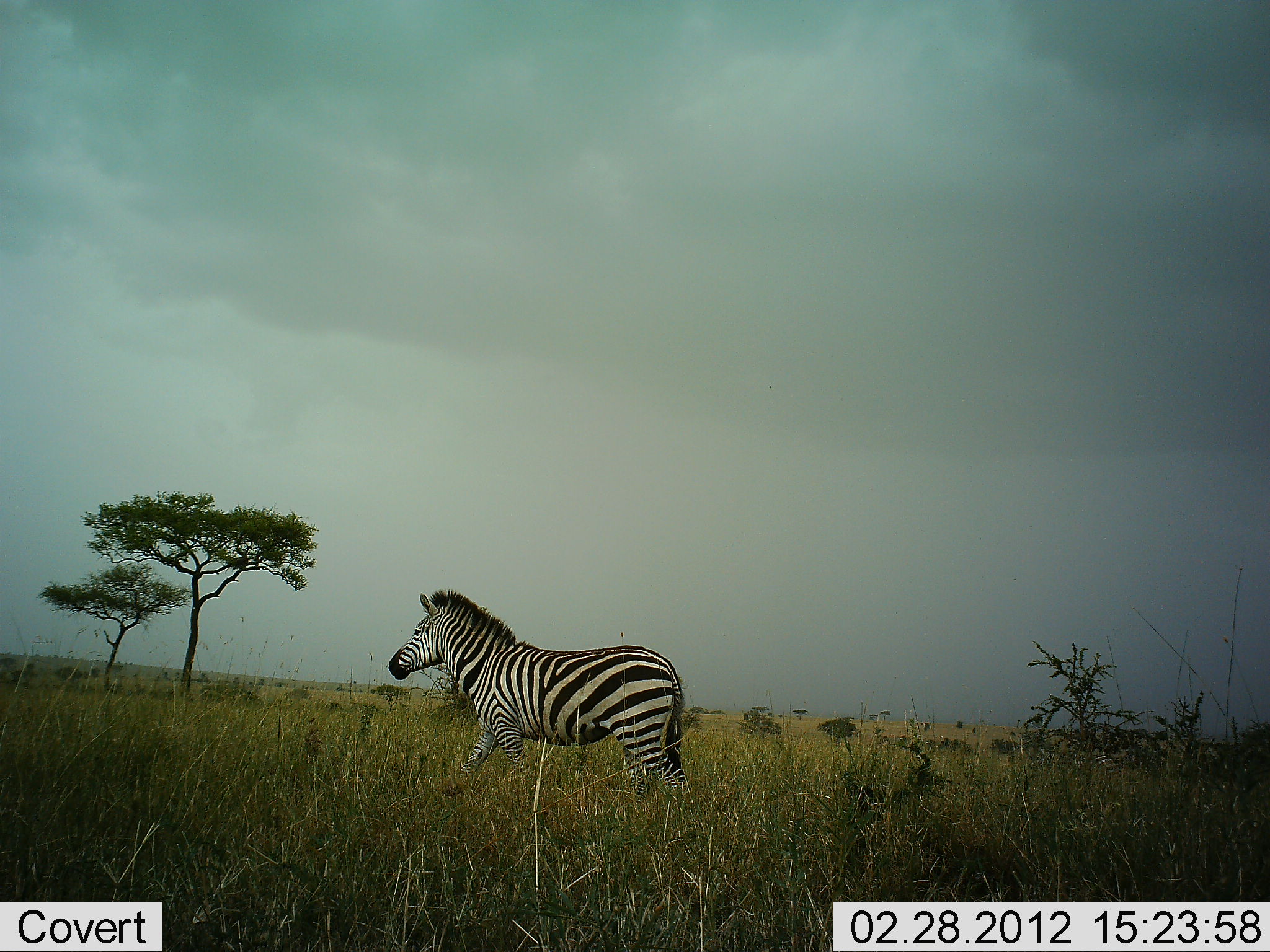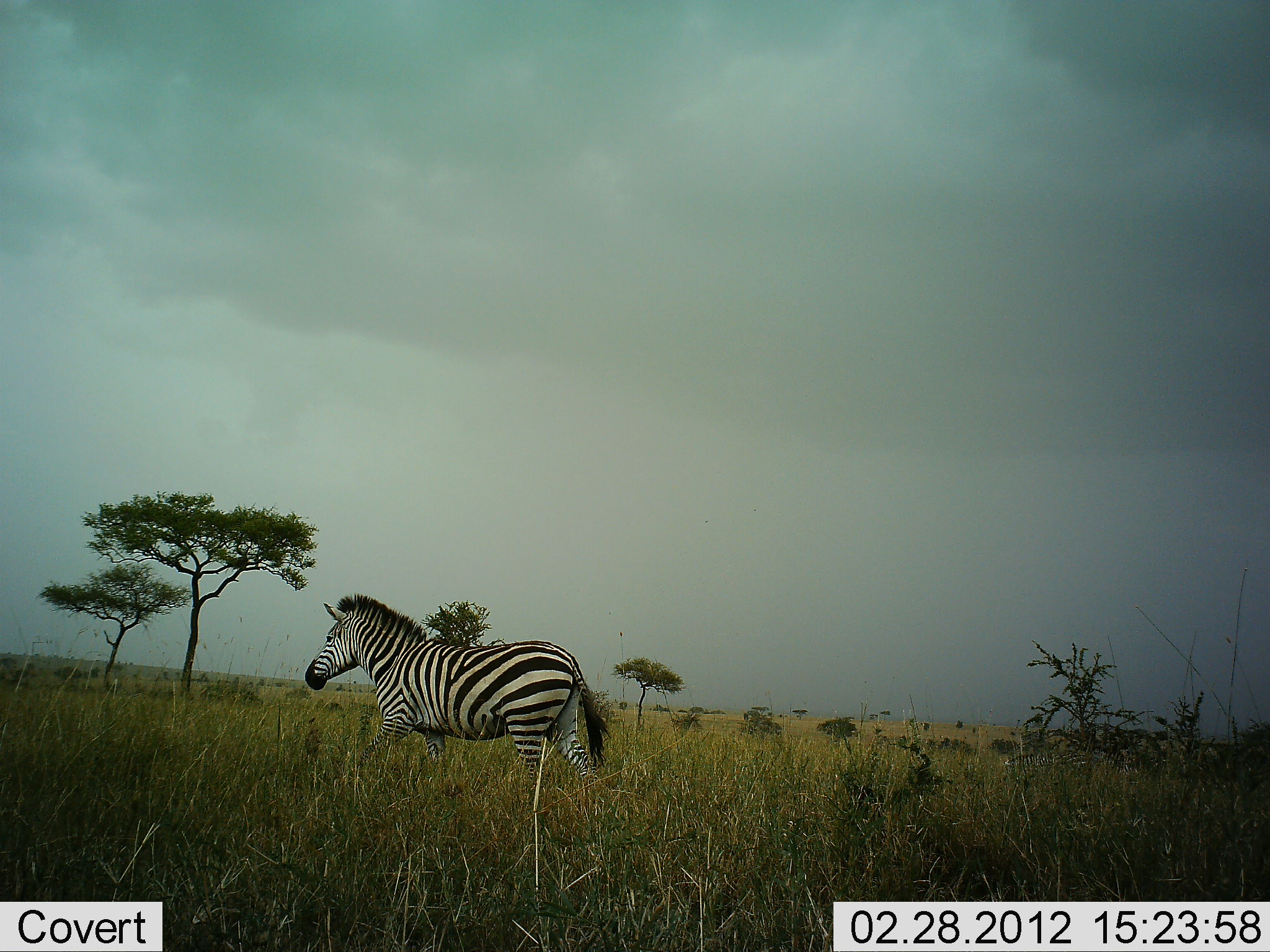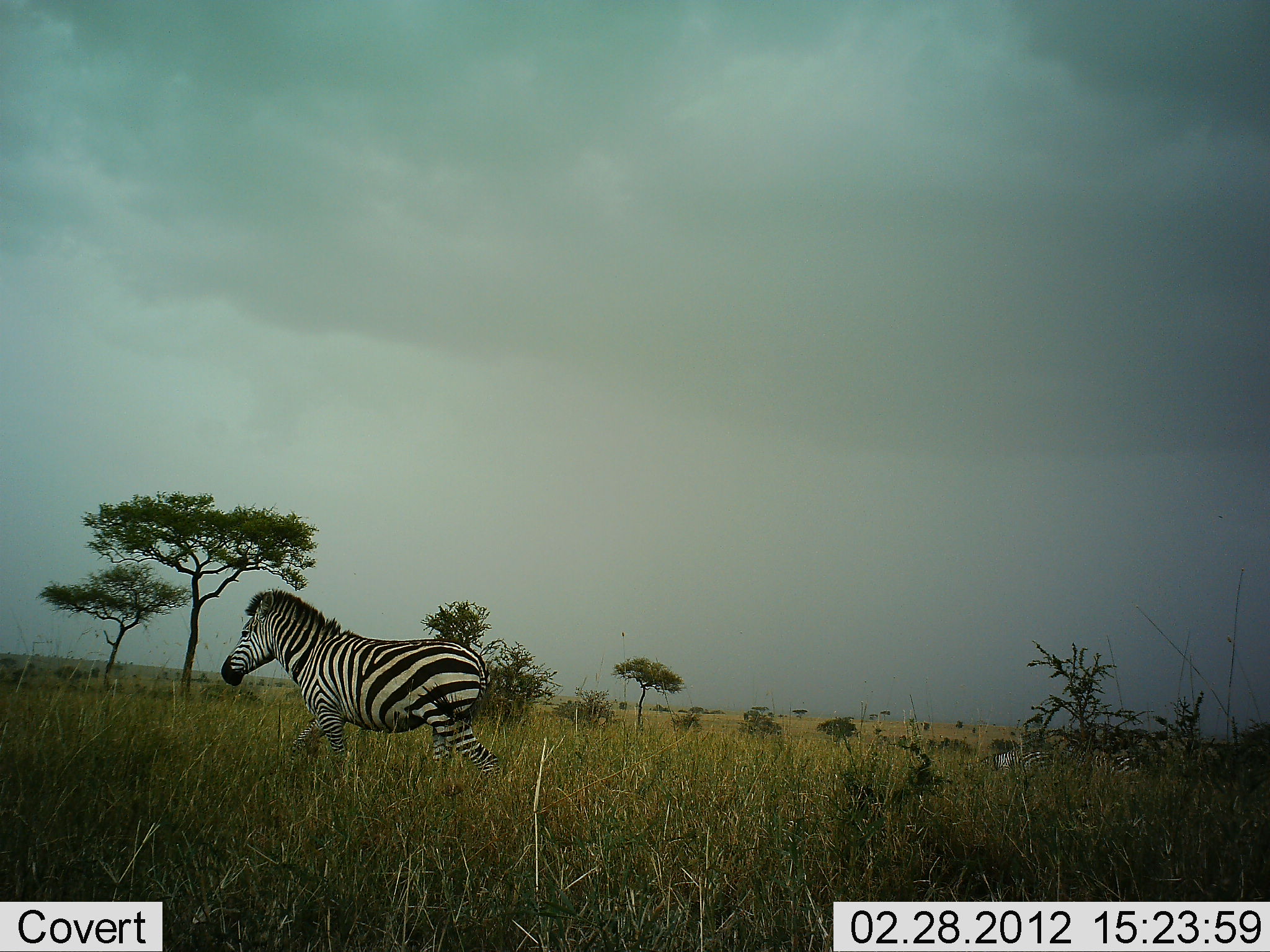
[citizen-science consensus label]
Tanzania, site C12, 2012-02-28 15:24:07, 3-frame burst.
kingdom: Animalia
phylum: Chordata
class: Mammalia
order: Perissodactyla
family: Equidae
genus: Equus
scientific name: Equus quagga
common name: plains zebra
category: zebra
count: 1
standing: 0%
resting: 0%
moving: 100%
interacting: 0%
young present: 6%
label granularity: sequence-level